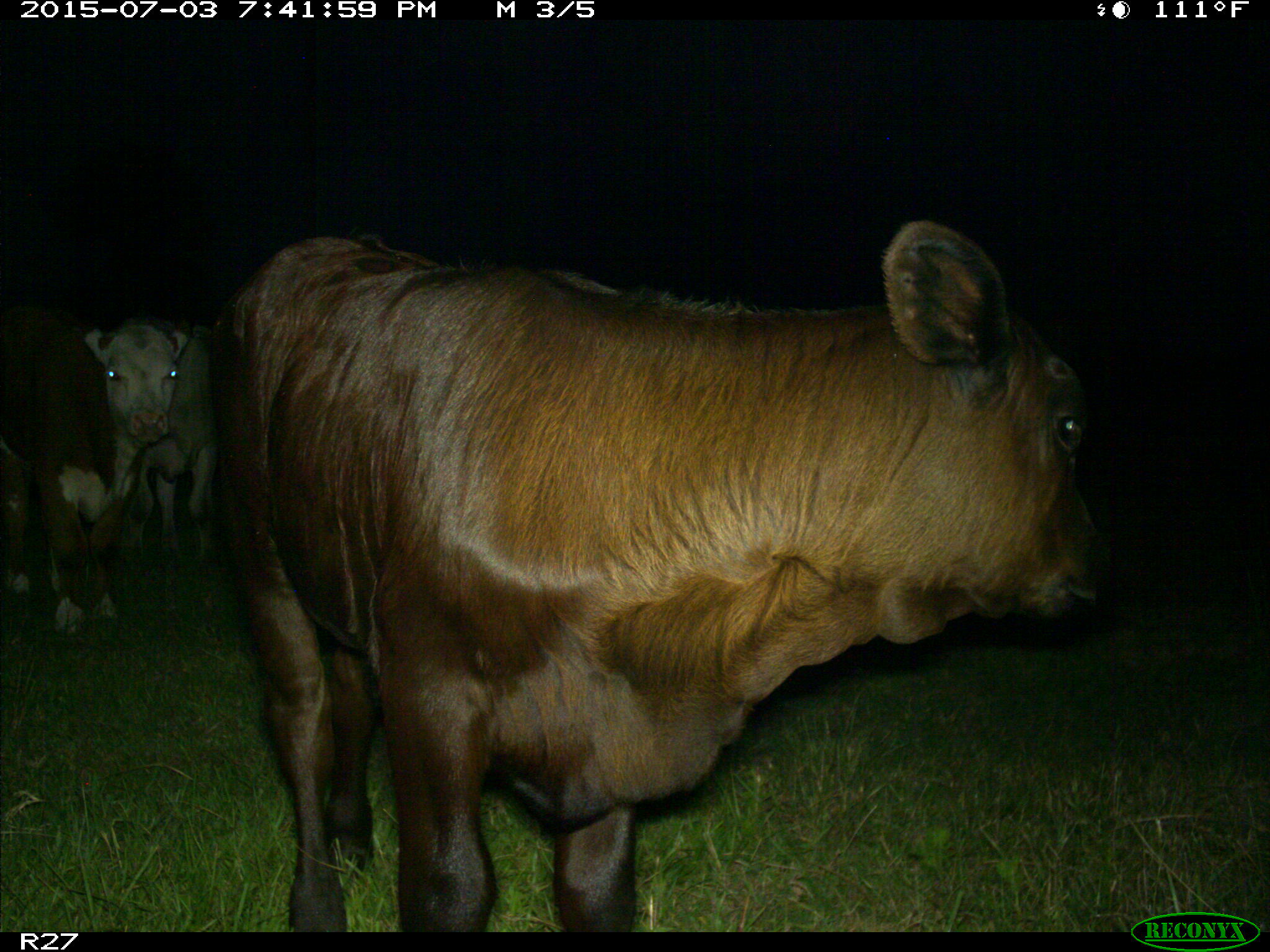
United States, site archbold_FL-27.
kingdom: Animalia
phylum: Chordata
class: Mammalia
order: Artiodactyla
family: Bovidae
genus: Bos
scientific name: Bos taurus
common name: domestic cow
Bos taurus (domestic cow).